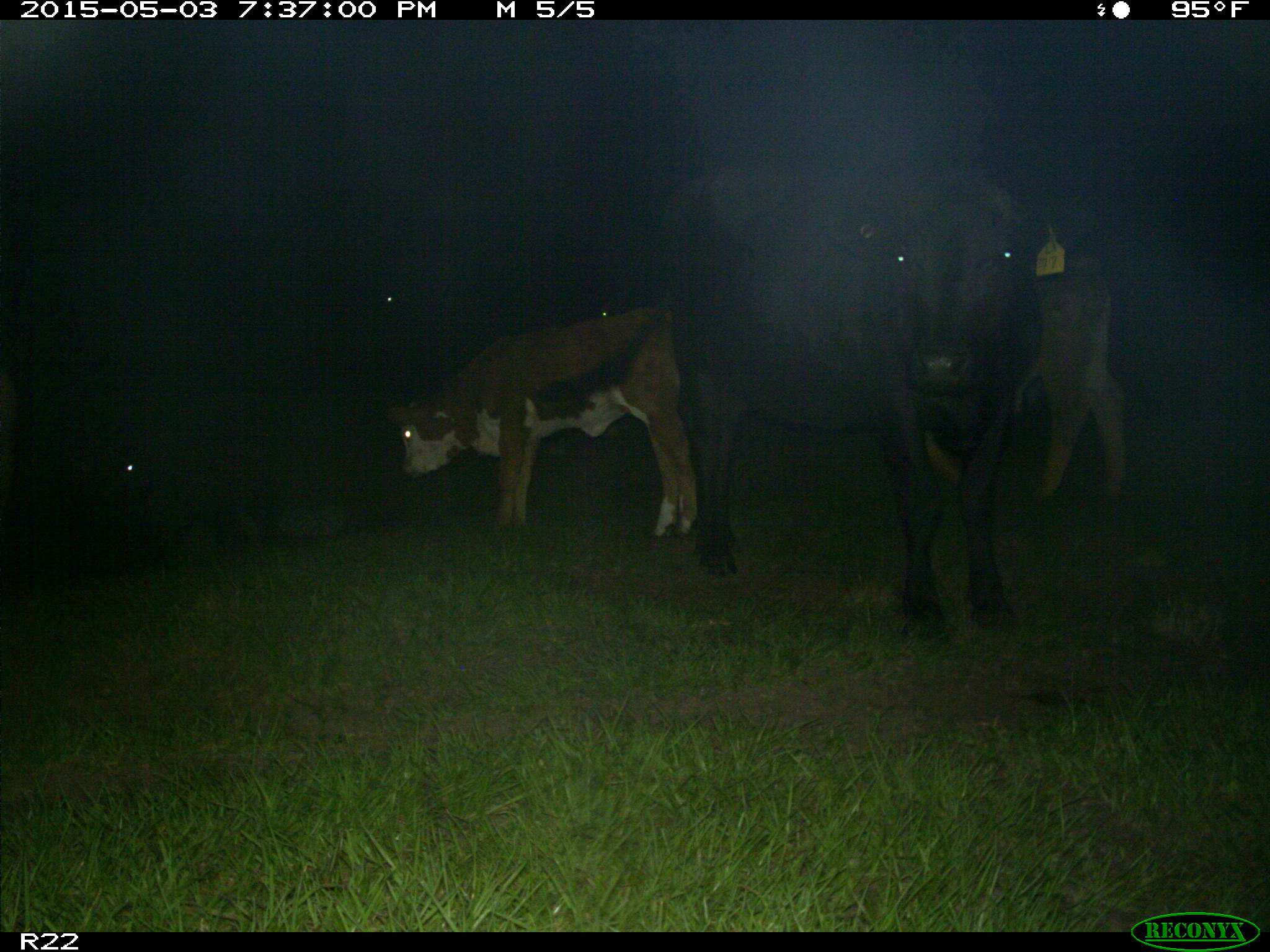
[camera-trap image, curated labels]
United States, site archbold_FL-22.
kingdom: Animalia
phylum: Chordata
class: Mammalia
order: Artiodactyla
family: Suidae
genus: Sus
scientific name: Sus scrofa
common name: wild boar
Sus scrofa (wild boar).